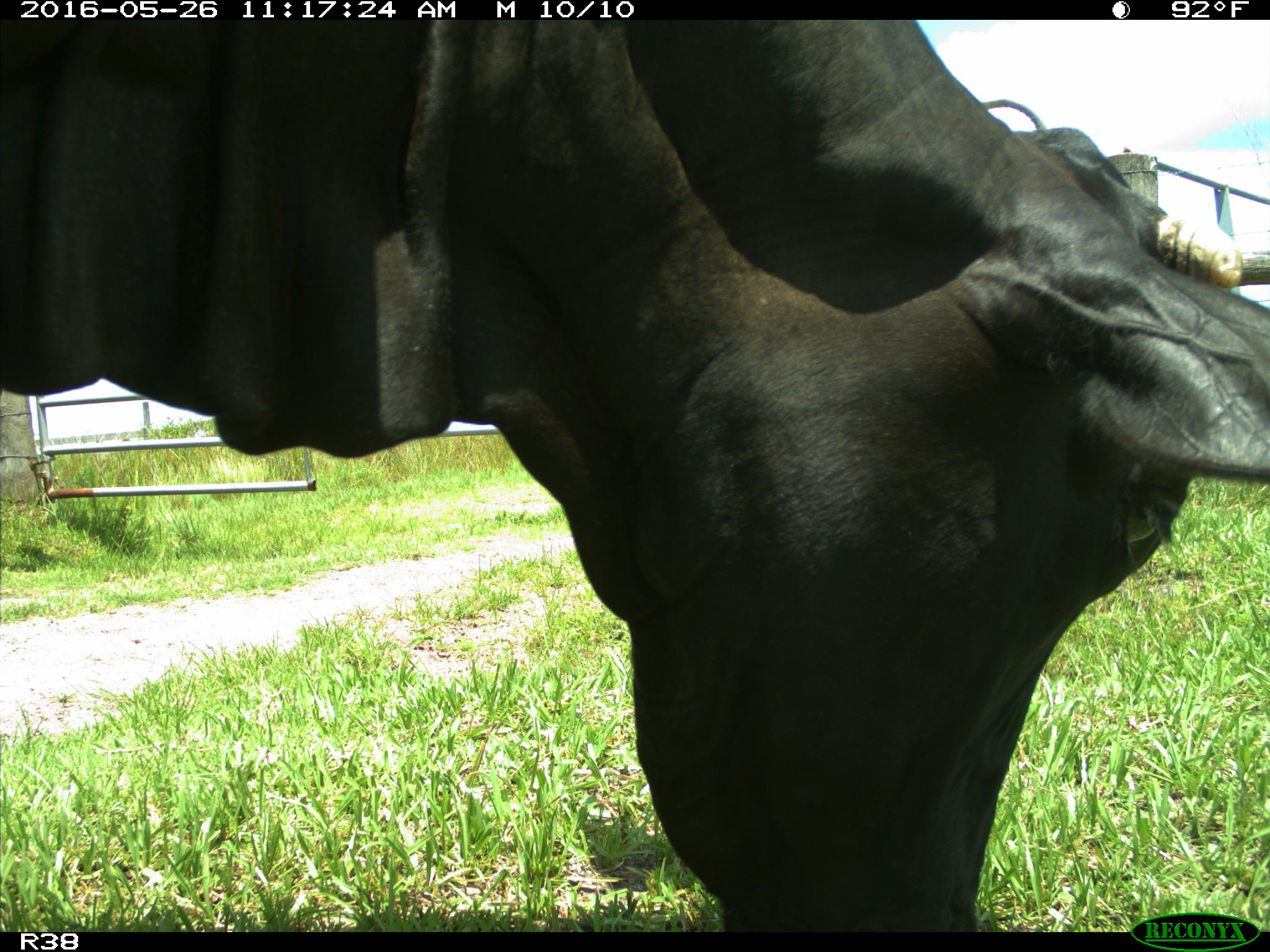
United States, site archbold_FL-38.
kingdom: Animalia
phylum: Chordata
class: Mammalia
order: Artiodactyla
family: Bovidae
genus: Bos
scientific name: Bos taurus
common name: domestic cow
Bos taurus (domestic cow).